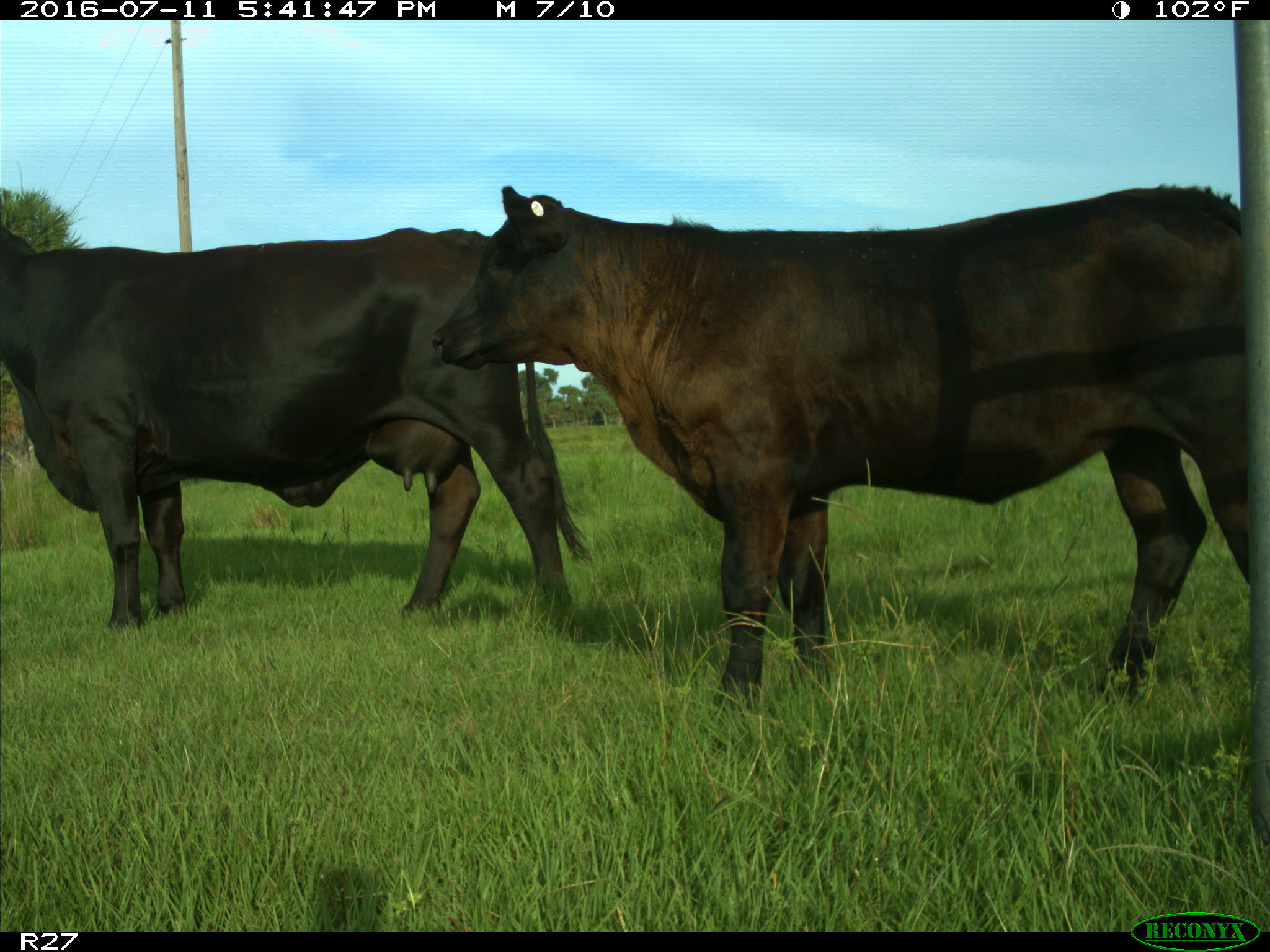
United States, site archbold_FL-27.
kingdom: Animalia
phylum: Chordata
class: Mammalia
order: Artiodactyla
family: Bovidae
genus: Bos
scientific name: Bos taurus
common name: domestic cow